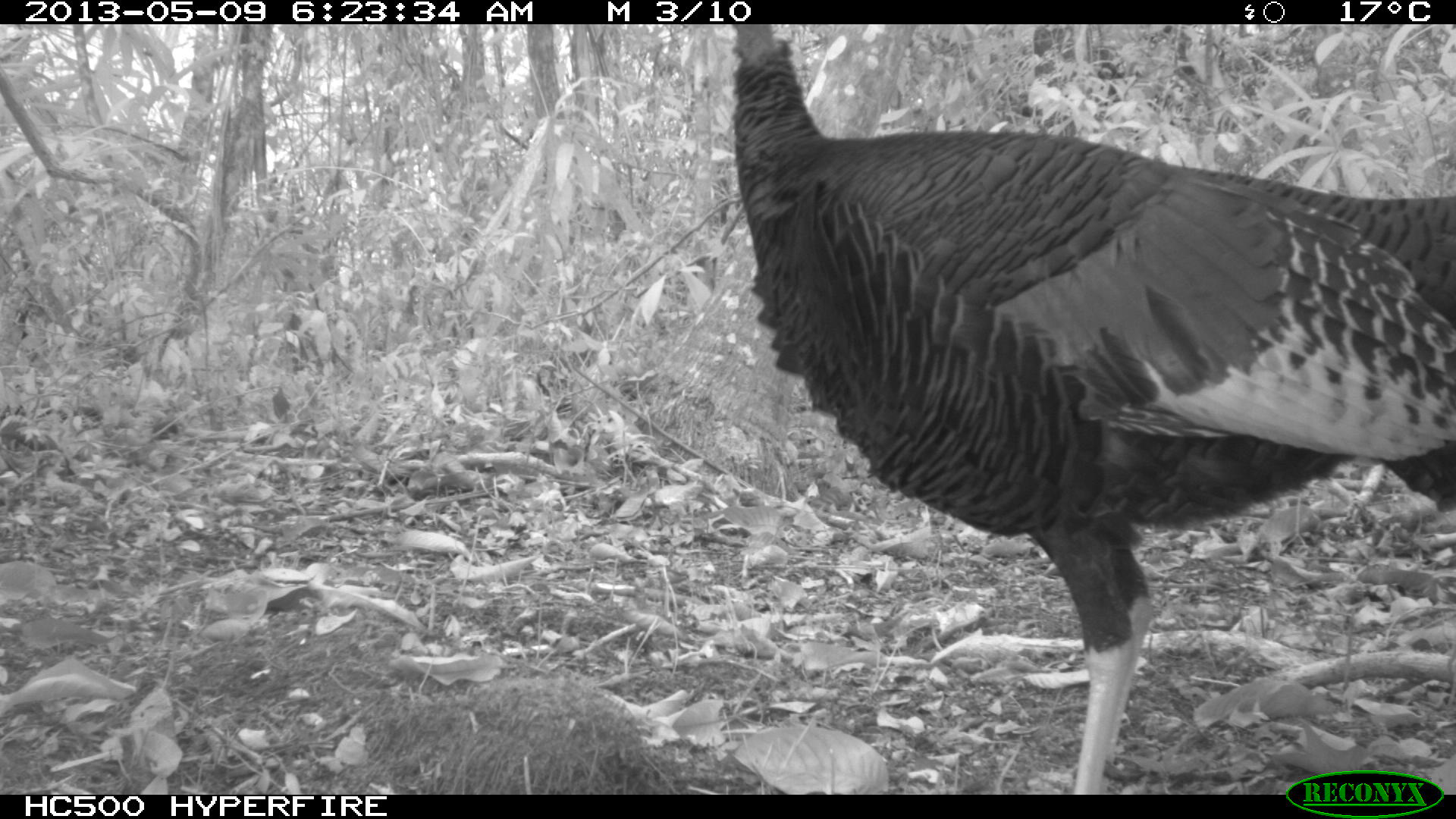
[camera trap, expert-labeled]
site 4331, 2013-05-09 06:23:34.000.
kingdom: Animalia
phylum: Chordata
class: Aves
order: Galliformes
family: Phasianidae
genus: Meleagris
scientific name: Meleagris ocellata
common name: ocellated turkey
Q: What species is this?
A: Meleagris ocellata (ocellated turkey).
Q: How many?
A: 1.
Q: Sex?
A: Male.